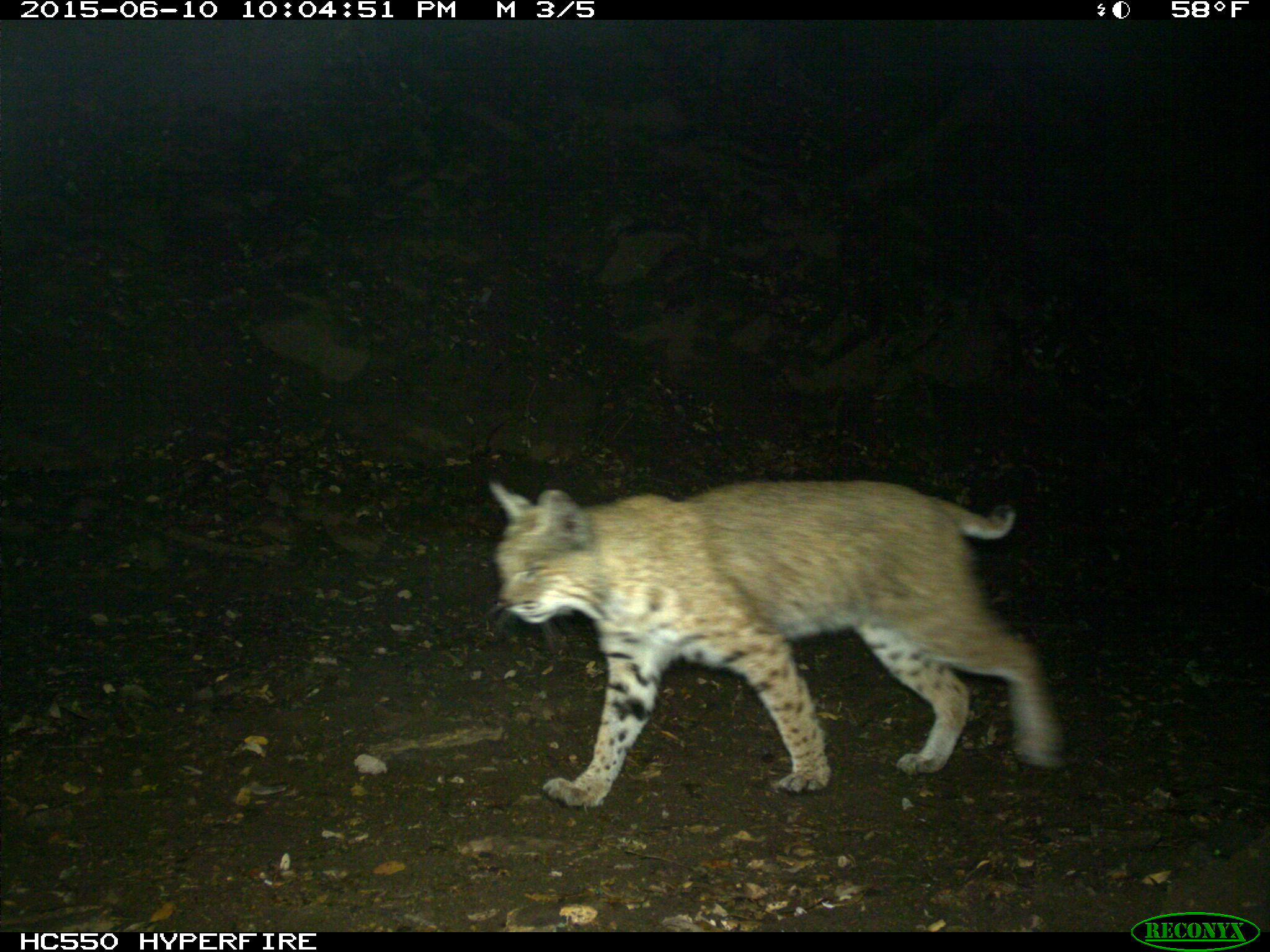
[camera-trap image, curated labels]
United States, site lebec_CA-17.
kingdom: Animalia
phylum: Chordata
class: Mammalia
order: Carnivora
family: Felidae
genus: Lynx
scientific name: Lynx rufus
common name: bobcat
Lynx rufus (bobcat).